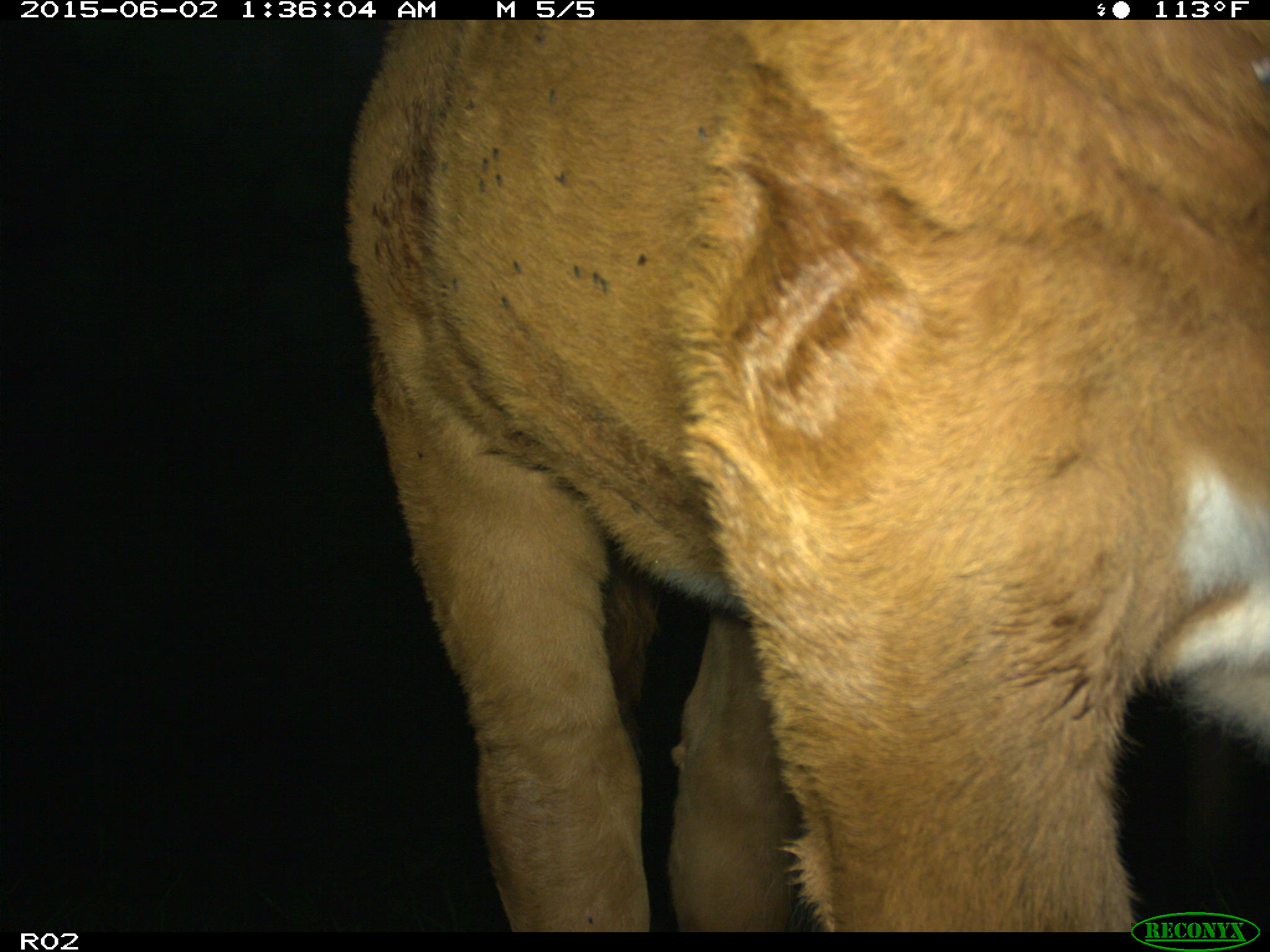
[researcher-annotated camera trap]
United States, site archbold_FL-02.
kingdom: Animalia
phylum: Chordata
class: Mammalia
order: Artiodactyla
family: Bovidae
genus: Bos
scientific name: Bos taurus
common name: domestic cow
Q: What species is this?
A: Bos taurus (domestic cow).